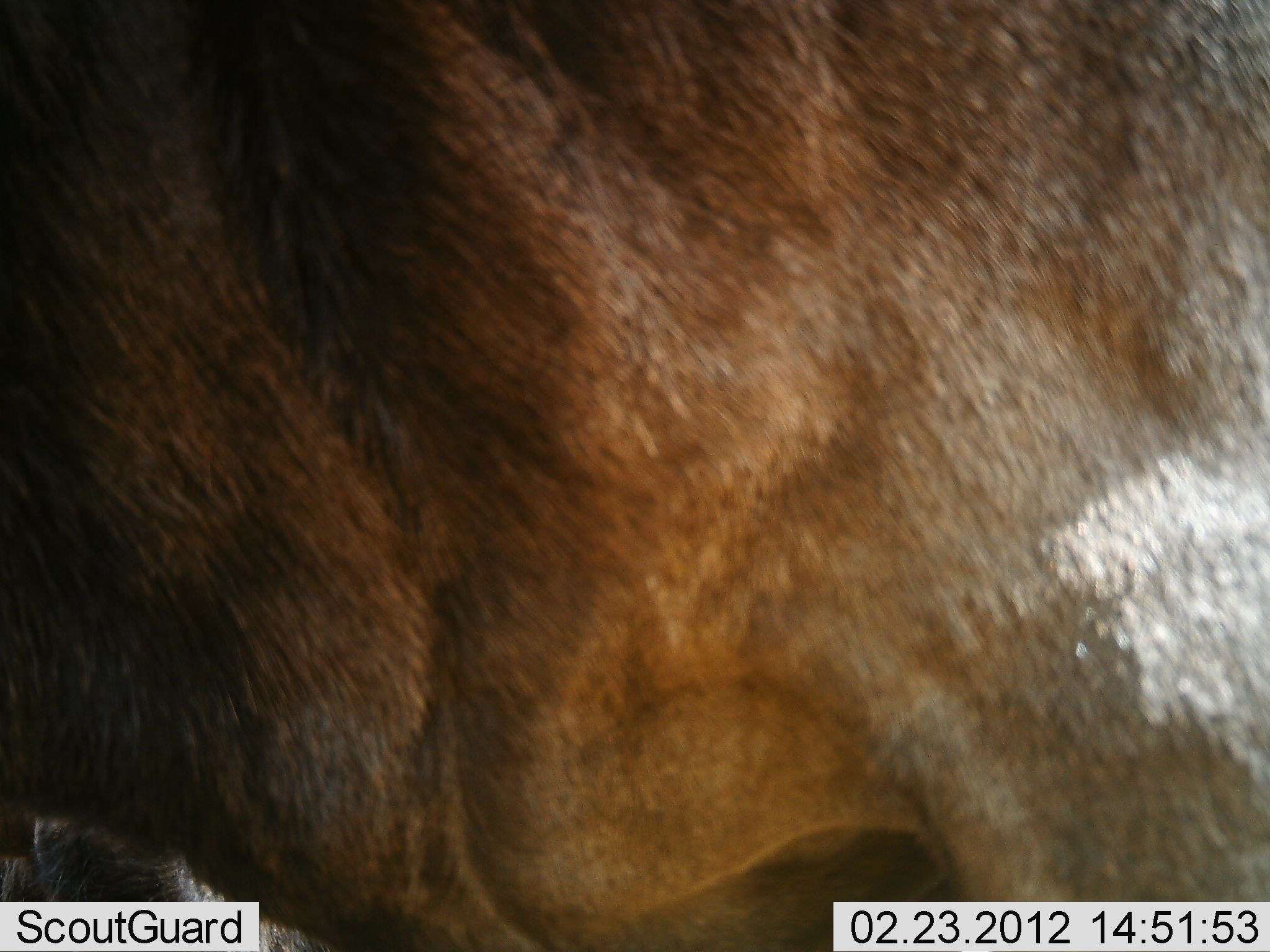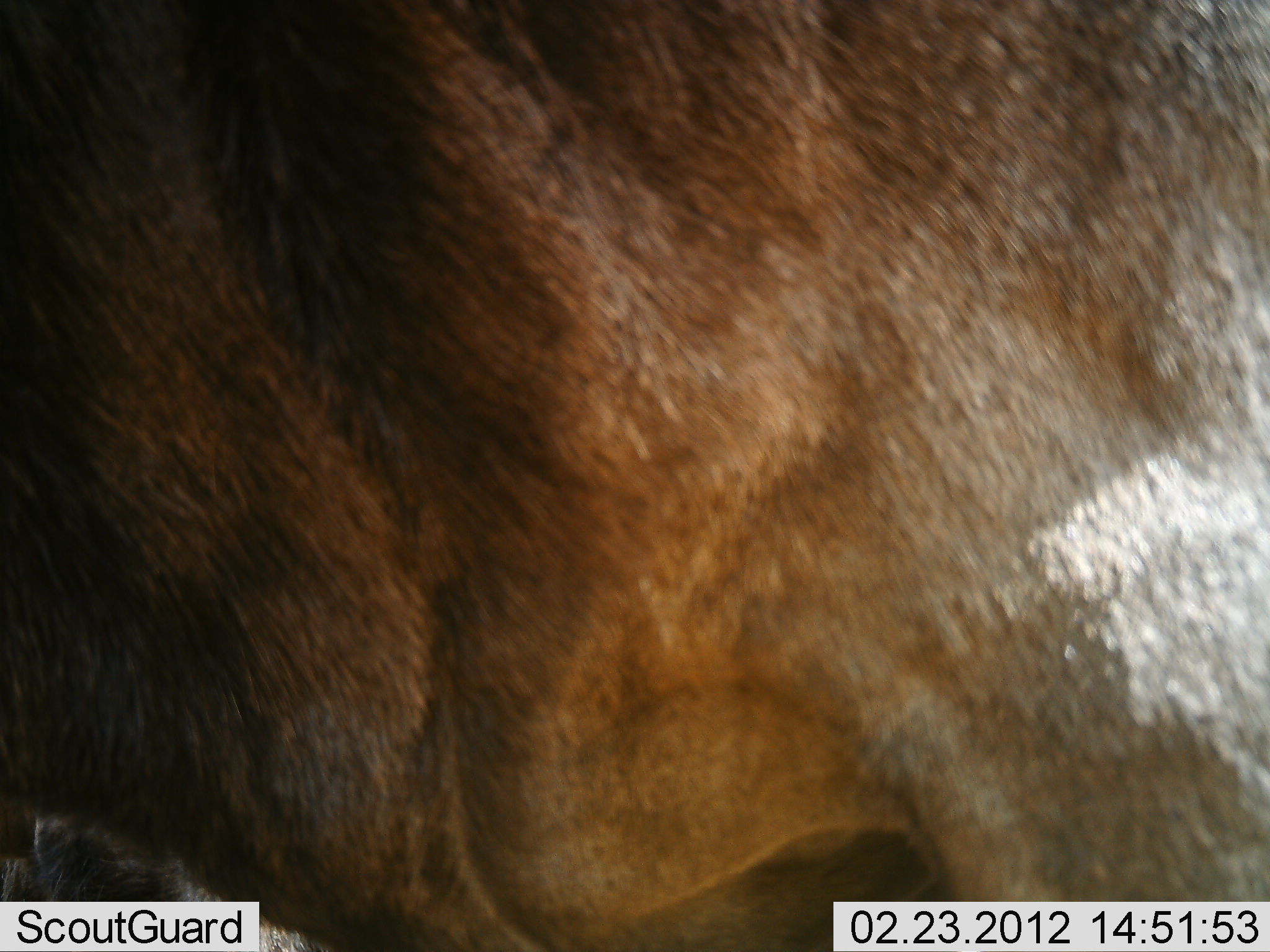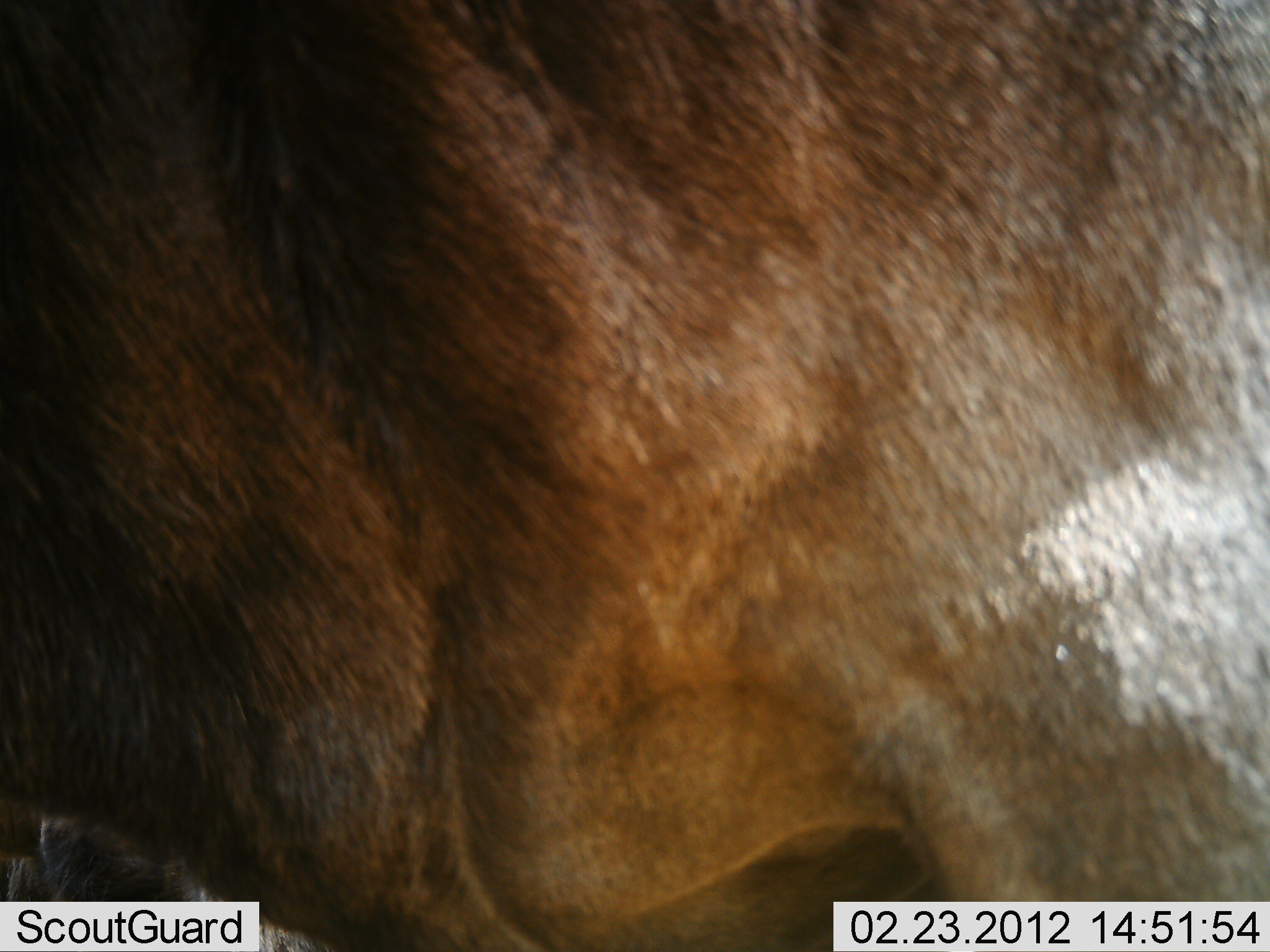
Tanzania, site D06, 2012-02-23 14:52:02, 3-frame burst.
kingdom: Animalia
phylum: Chordata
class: Mammalia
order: Artiodactyla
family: Bovidae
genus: Connochaetes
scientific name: Connochaetes taurinus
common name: blue wildebeest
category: wildebeest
Wildebeest (blue wildebeest) (Connochaetes taurinus), count 1. Behavior (volunteer vote fractions): standing 93%, resting 0%, moving 7%, interacting 0%. Young present (vote fraction): 0%. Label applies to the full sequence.